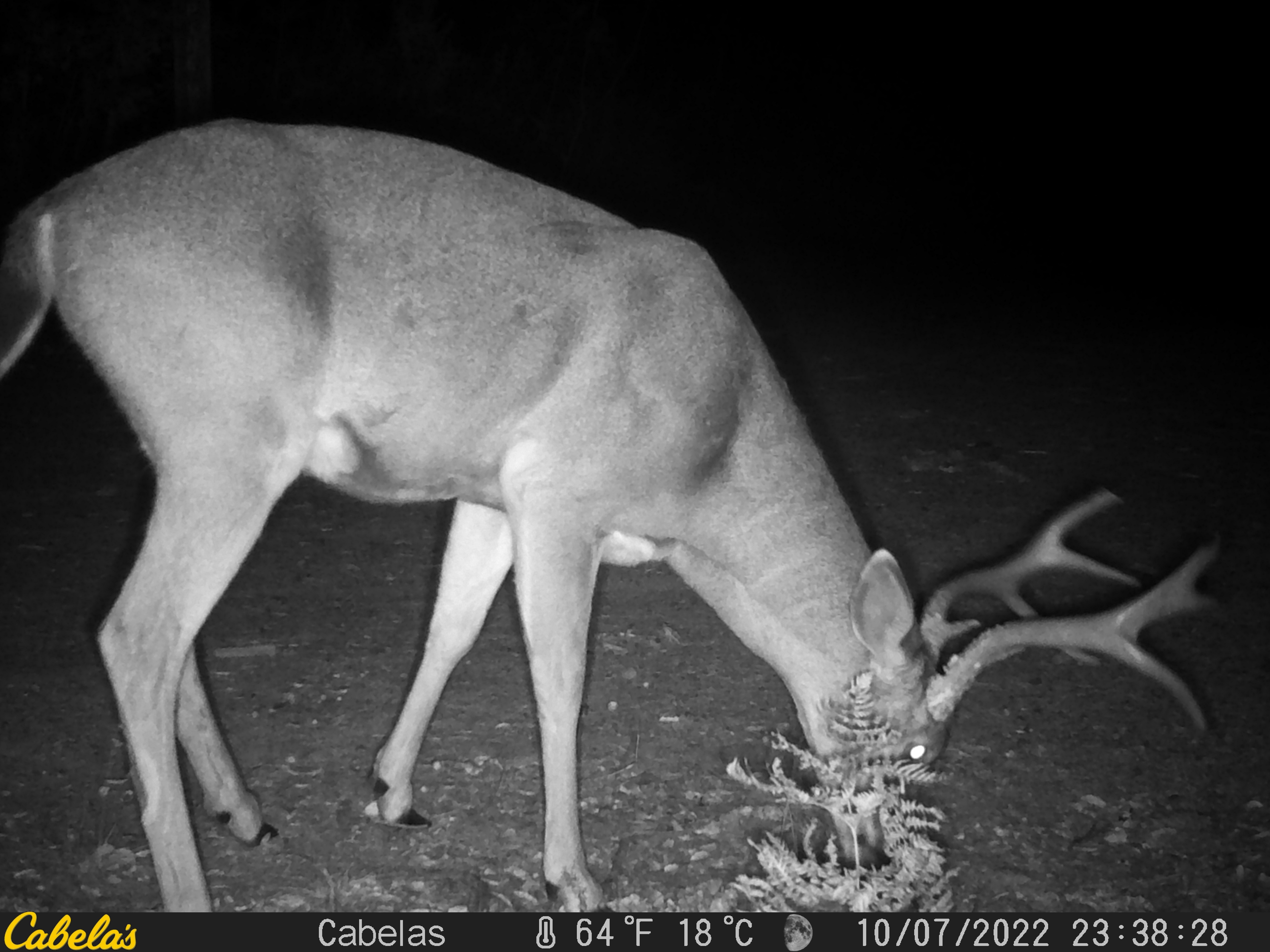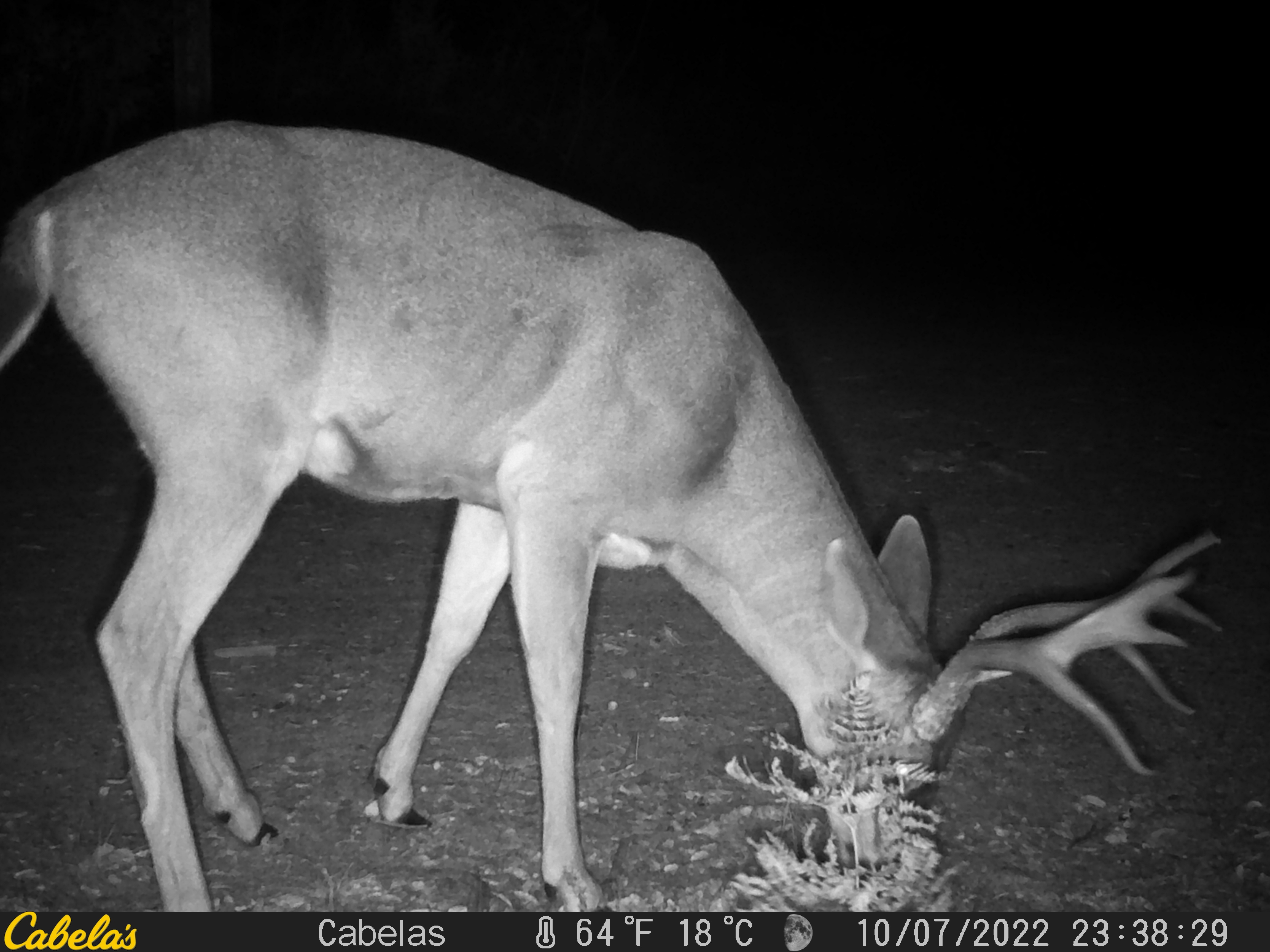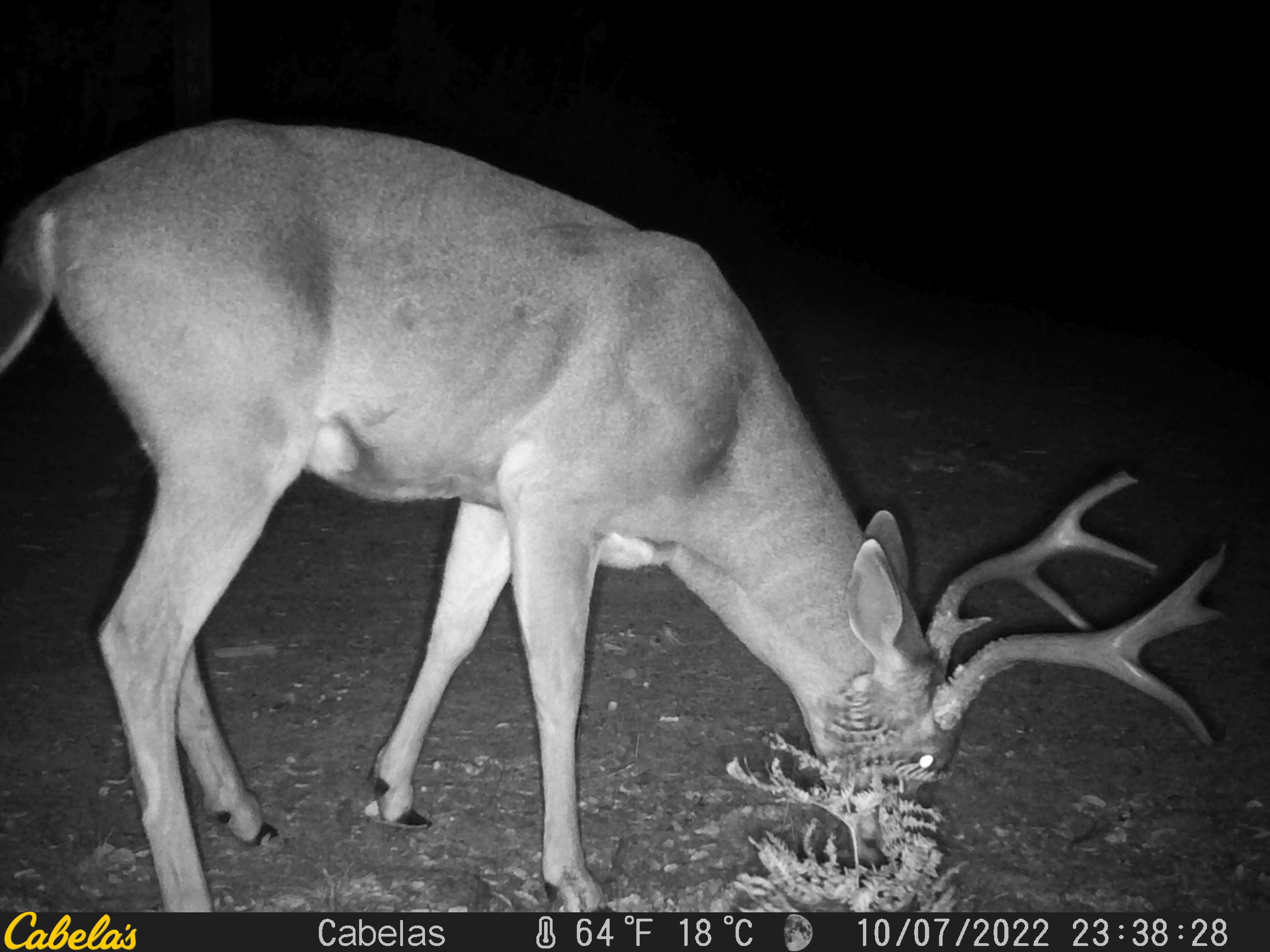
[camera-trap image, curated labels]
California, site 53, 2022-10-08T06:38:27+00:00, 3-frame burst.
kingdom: Animalia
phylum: Chordata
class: Mammalia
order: Artiodactyla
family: Cervidae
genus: Odocoileus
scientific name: Odocoileus hemionus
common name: mule deer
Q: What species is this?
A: Mule deer (Odocoileus hemionus).